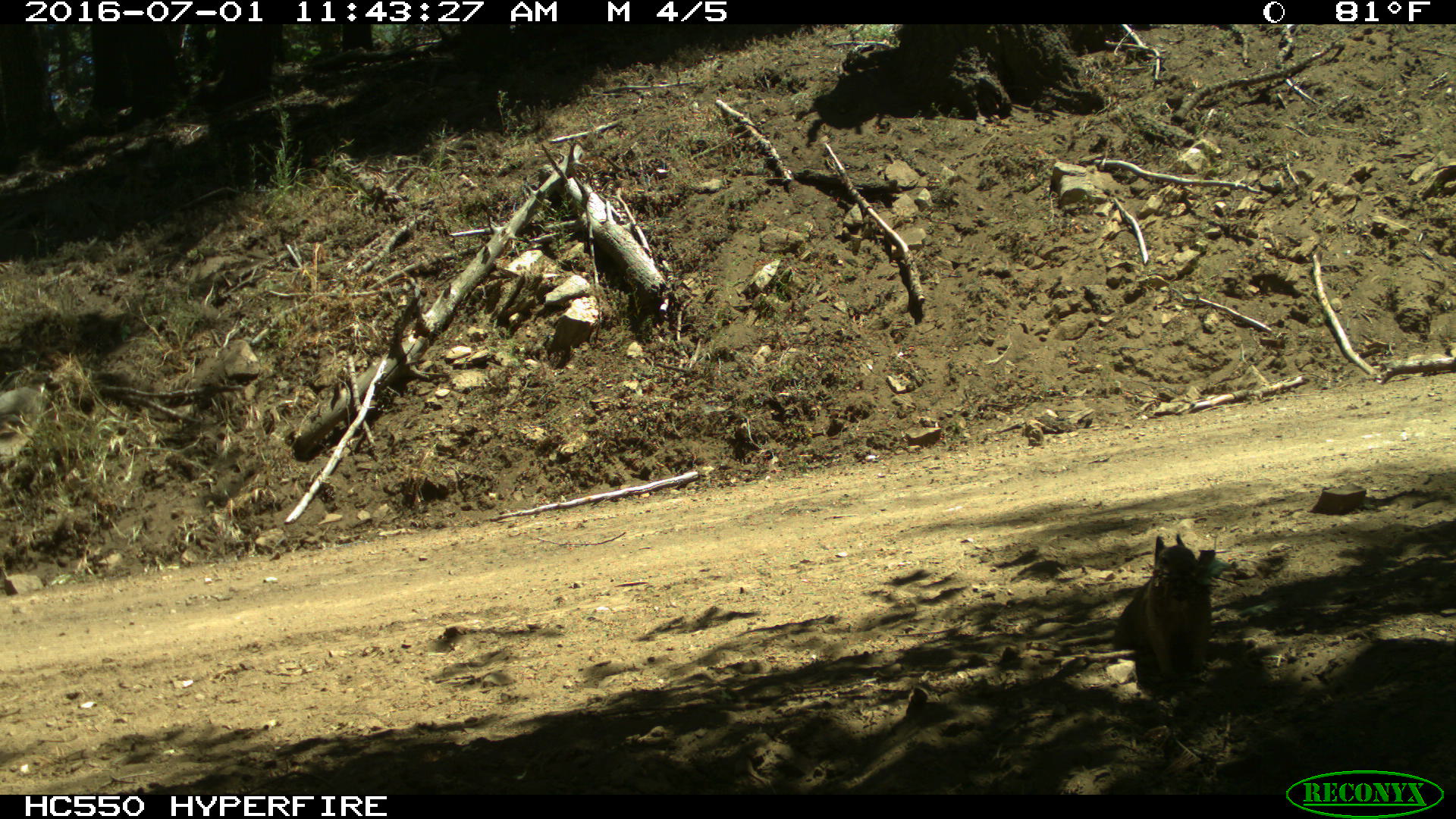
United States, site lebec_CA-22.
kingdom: Animalia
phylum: Chordata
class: Mammalia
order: Rodentia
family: Sciuridae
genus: Otospermophilus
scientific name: Otospermophilus beecheyi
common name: california ground squirrel